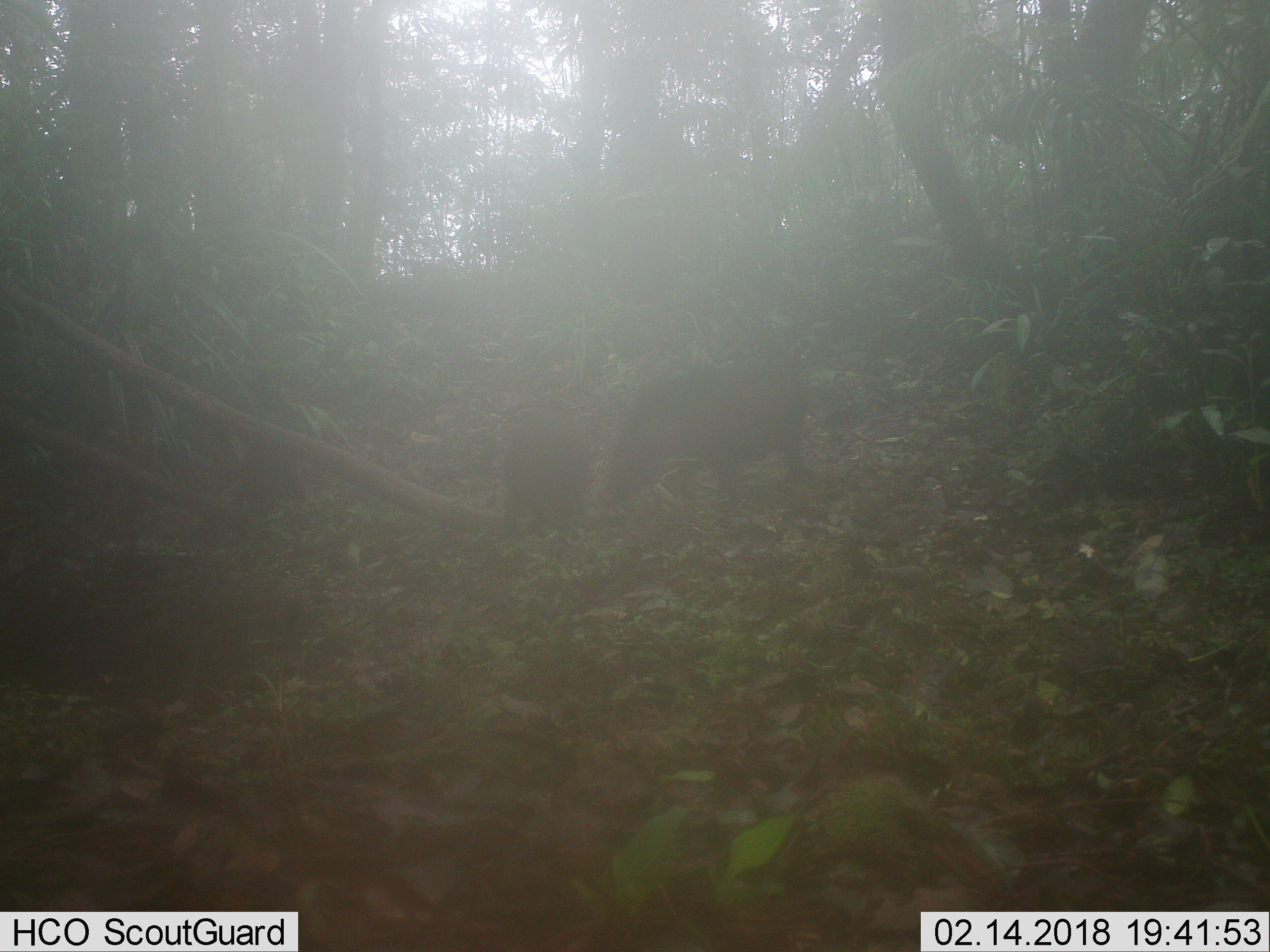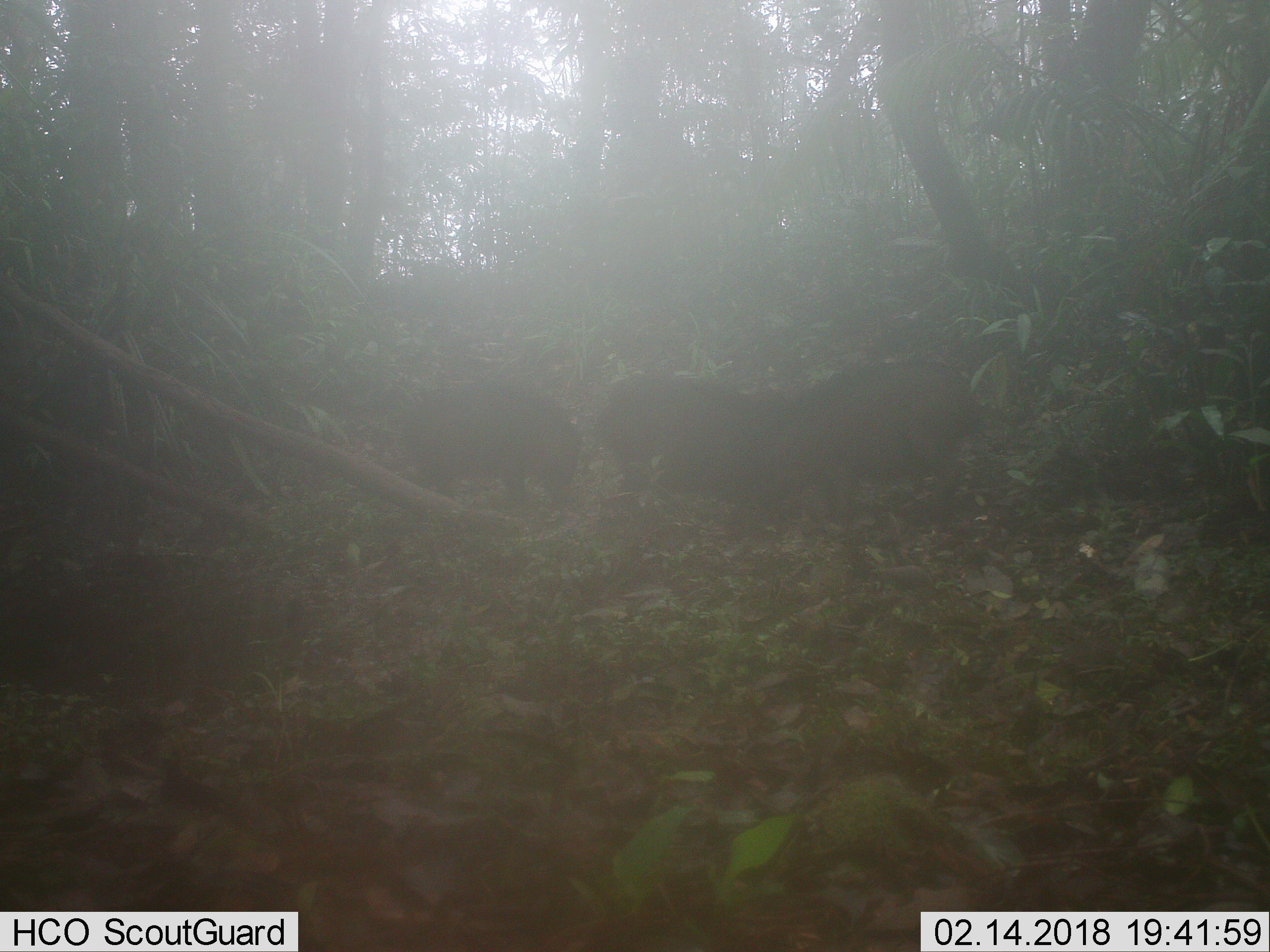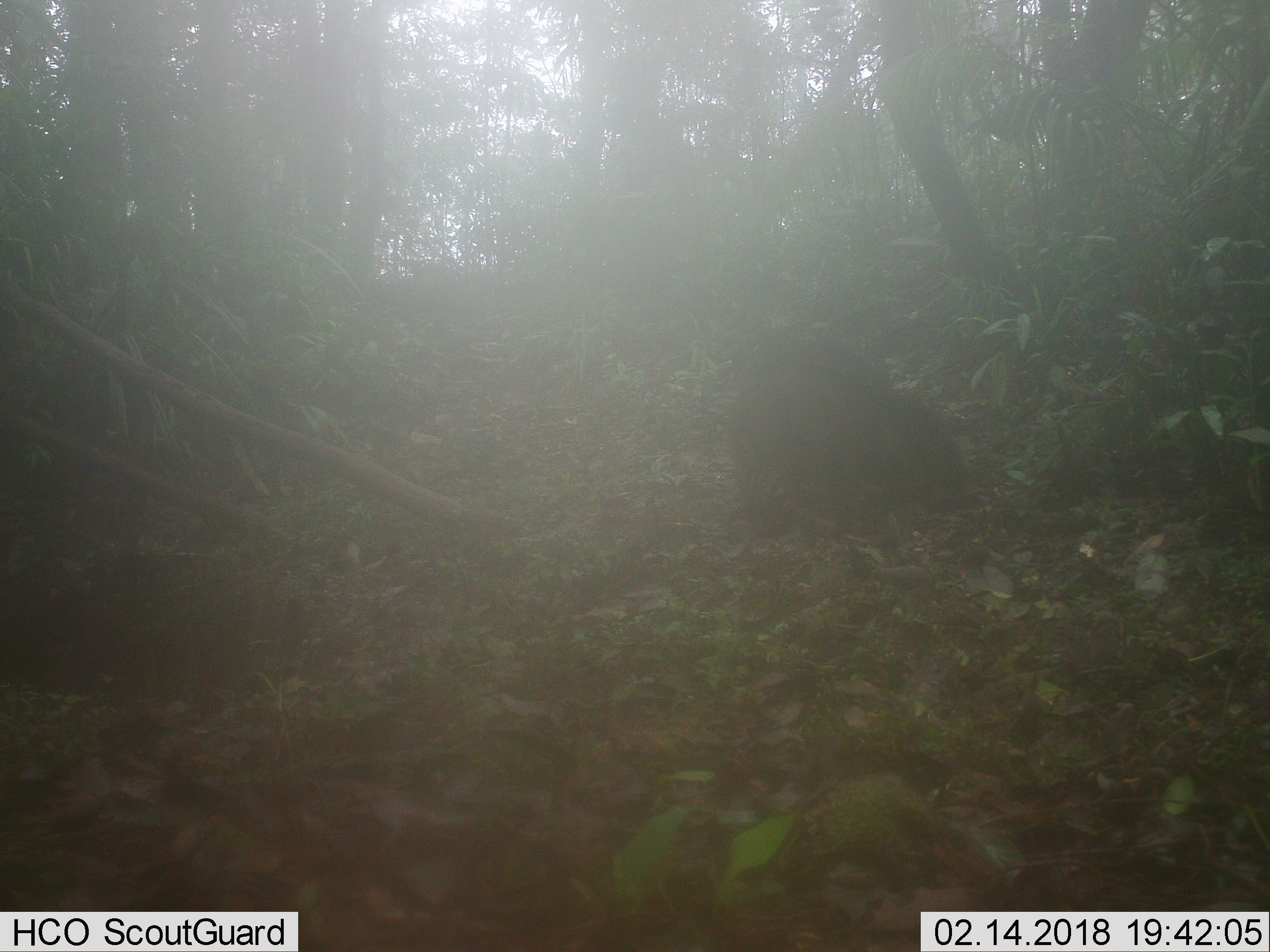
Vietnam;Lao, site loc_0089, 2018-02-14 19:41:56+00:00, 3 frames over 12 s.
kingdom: Animalia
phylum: Chordata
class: Mammalia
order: Artiodactyla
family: Suidae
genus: Sus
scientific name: Sus scrofa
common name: eurasian wild pig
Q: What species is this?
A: Eurasian wild pig (Sus scrofa).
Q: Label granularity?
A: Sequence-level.